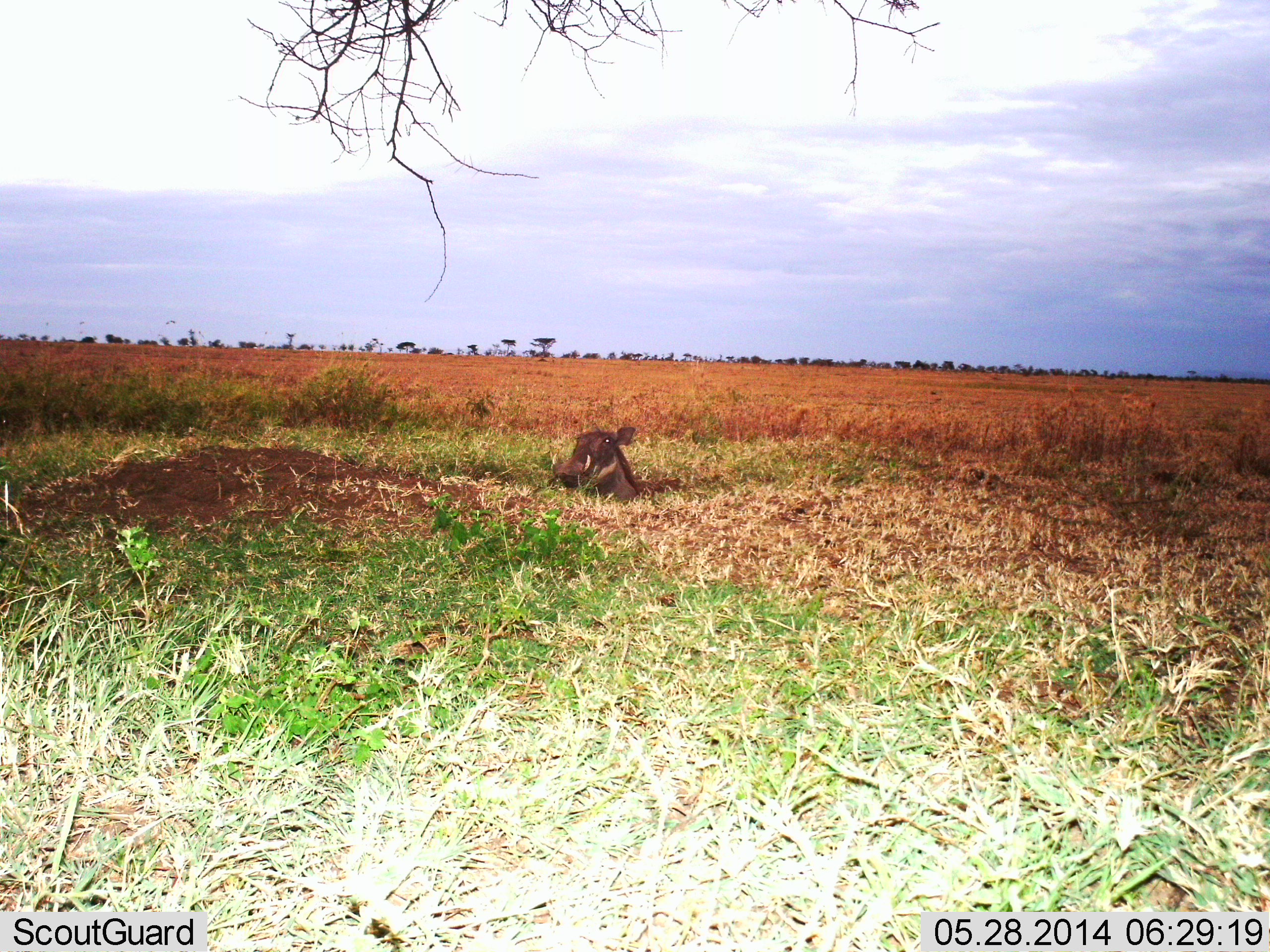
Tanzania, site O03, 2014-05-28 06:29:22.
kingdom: Animalia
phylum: Chordata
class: Mammalia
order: Artiodactyla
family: Suidae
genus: Phacochoerus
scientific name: Phacochoerus africanus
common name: warthog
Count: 1.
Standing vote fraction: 10%.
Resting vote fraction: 70%.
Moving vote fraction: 10%.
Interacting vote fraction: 10%.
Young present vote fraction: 0%.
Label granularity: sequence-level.